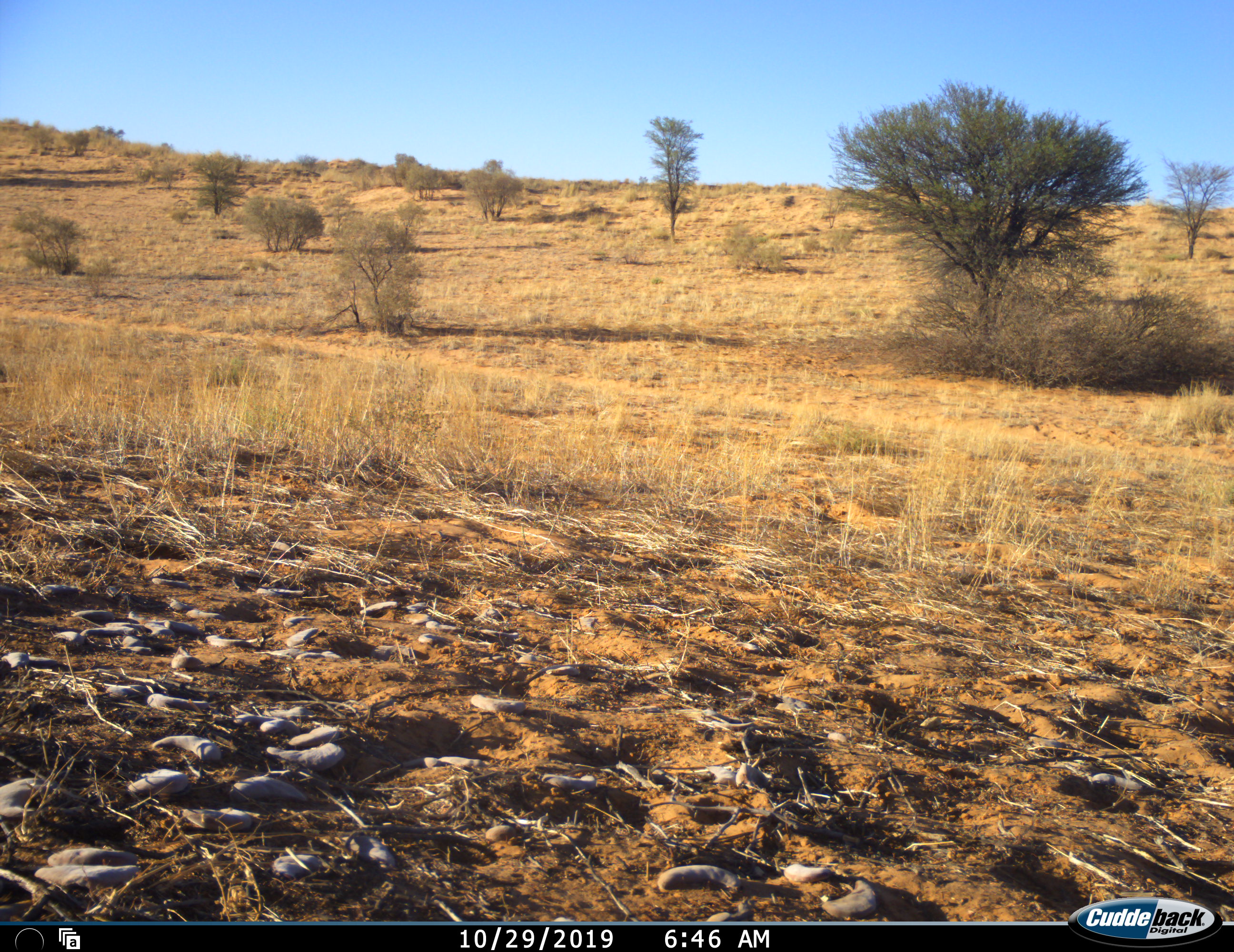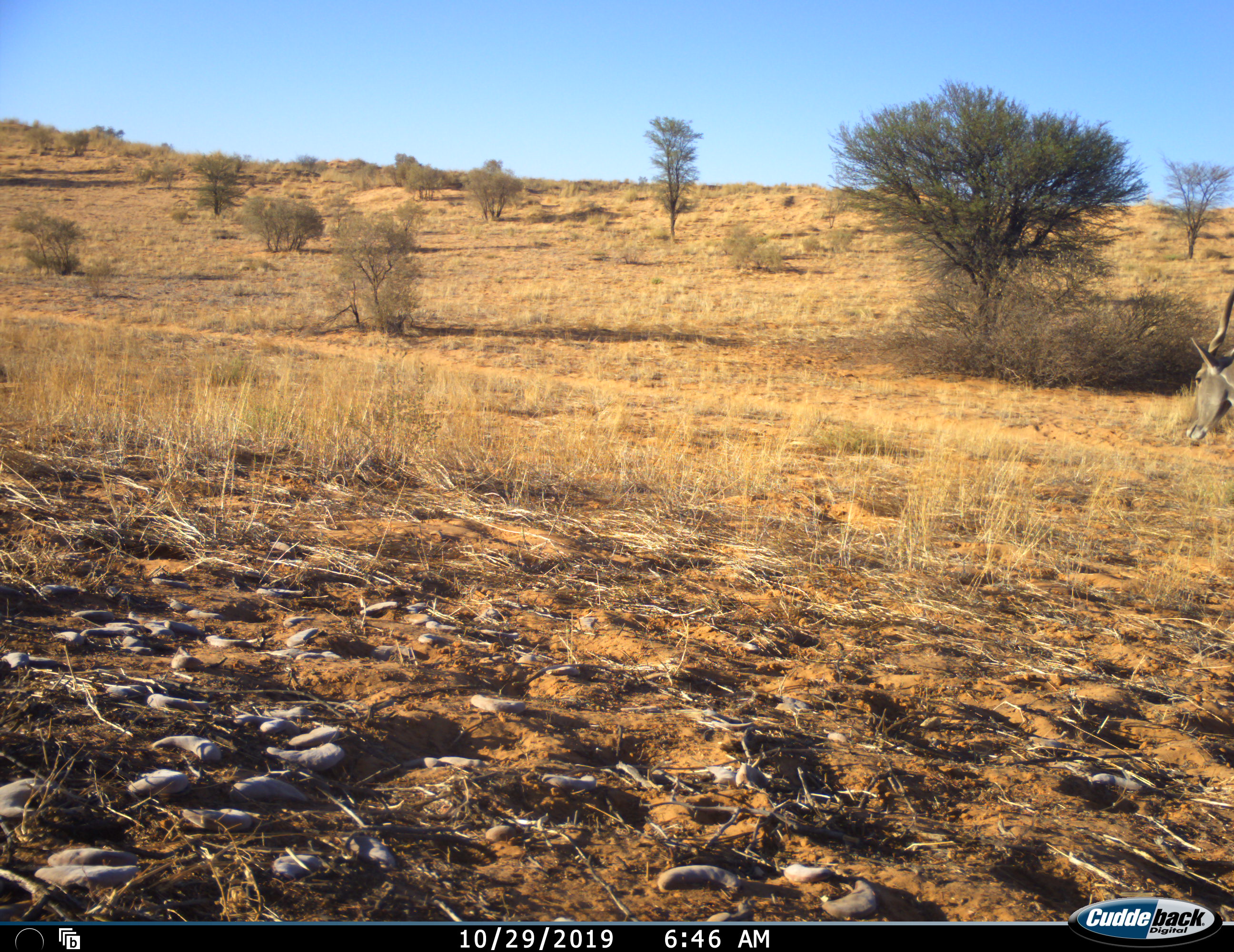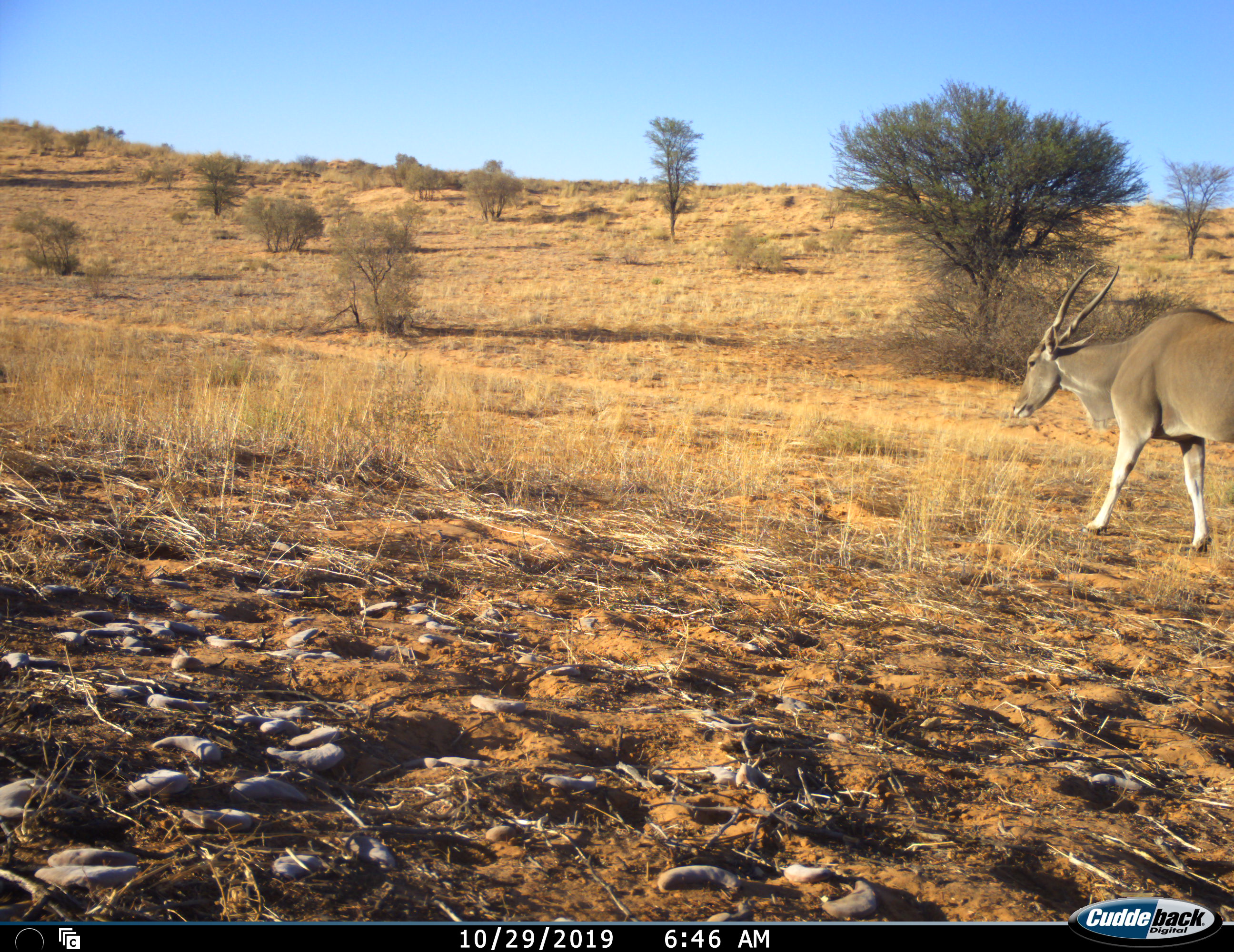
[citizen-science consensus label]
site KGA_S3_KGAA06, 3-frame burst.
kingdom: Animalia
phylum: Chordata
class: Mammalia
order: Artiodactyla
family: Bovidae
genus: Tragelaphus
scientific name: Tragelaphus oryx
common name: eland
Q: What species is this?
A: Eland (Tragelaphus oryx).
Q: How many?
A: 1.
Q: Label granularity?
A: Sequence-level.